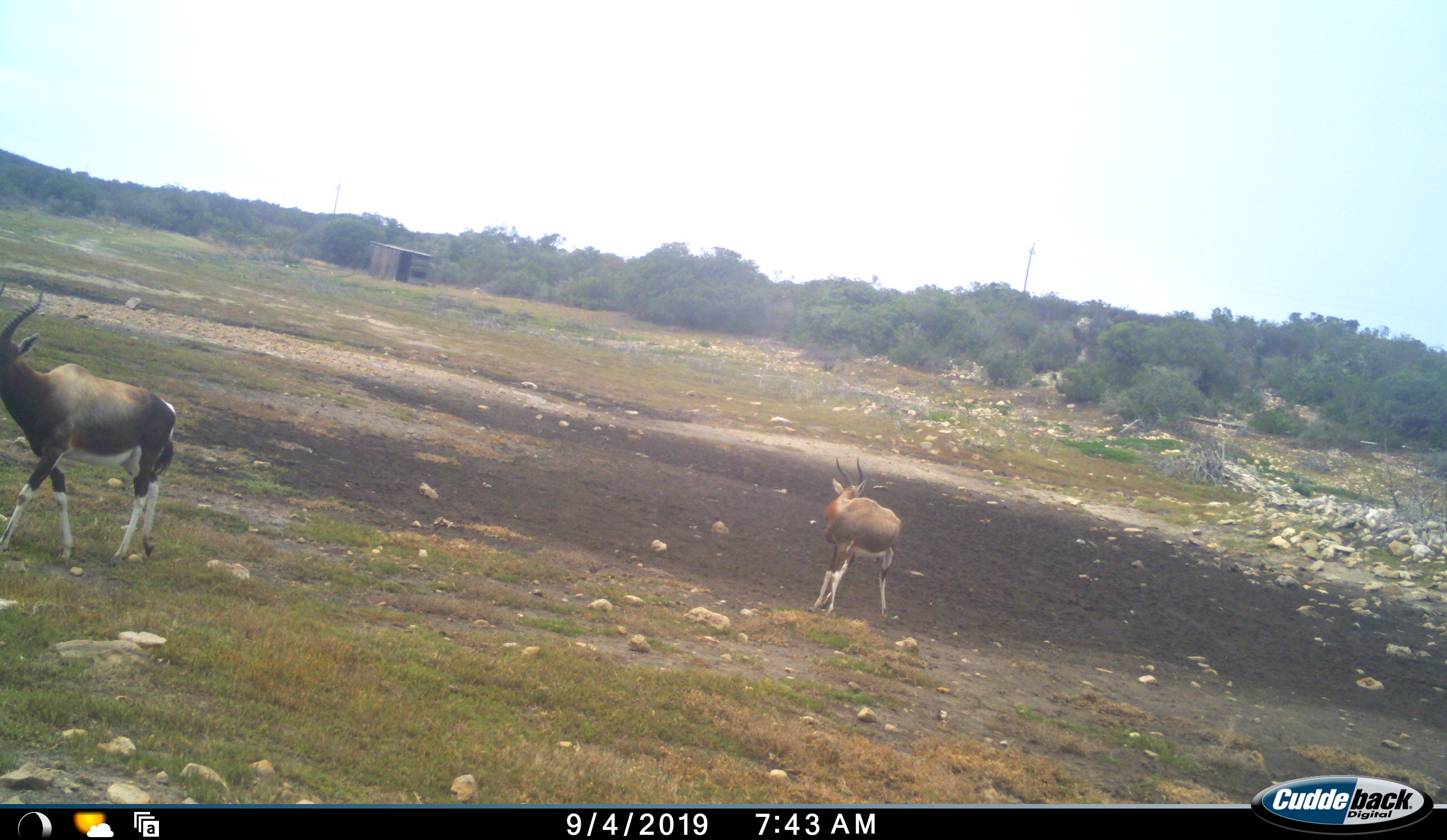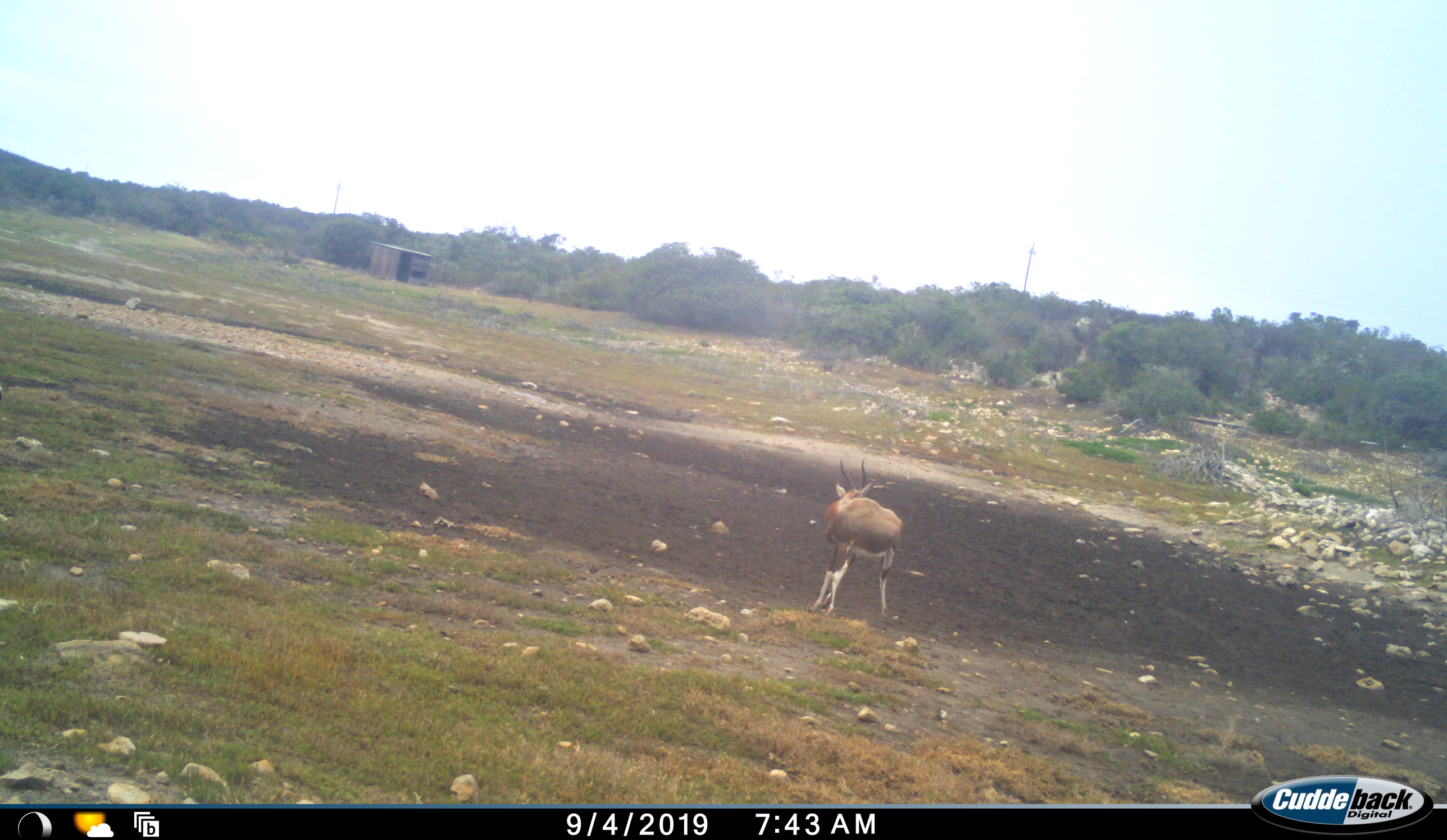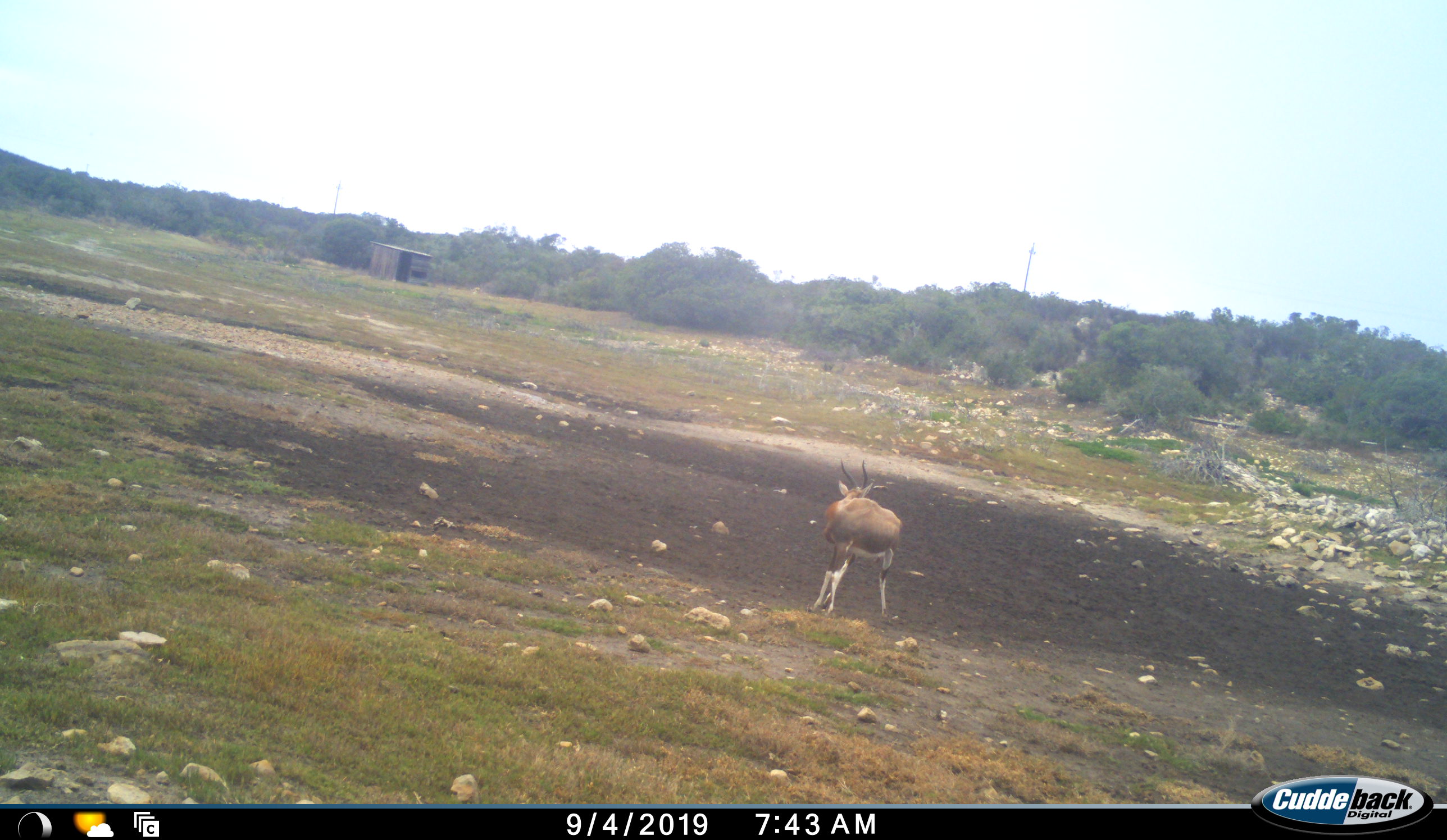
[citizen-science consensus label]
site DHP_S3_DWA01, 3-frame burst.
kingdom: Animalia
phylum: Chordata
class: Mammalia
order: Artiodactyla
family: Bovidae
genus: Damaliscus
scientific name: Damaliscus pygargus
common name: bontebok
Bontebok (Damaliscus pygargus), count 2. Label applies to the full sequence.